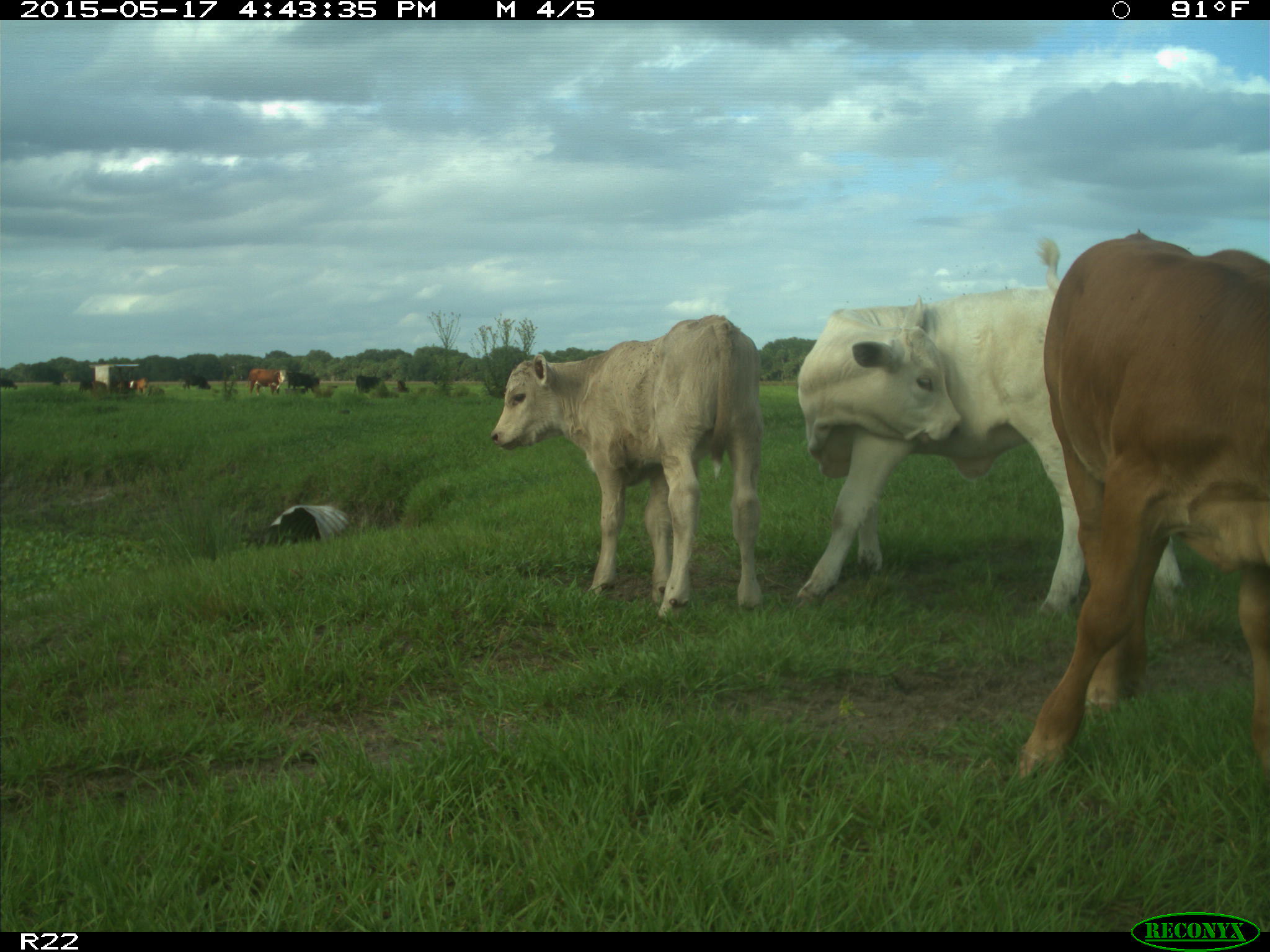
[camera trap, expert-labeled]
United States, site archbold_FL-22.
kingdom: Animalia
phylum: Chordata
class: Mammalia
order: Artiodactyla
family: Bovidae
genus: Bos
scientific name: Bos taurus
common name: domestic cow